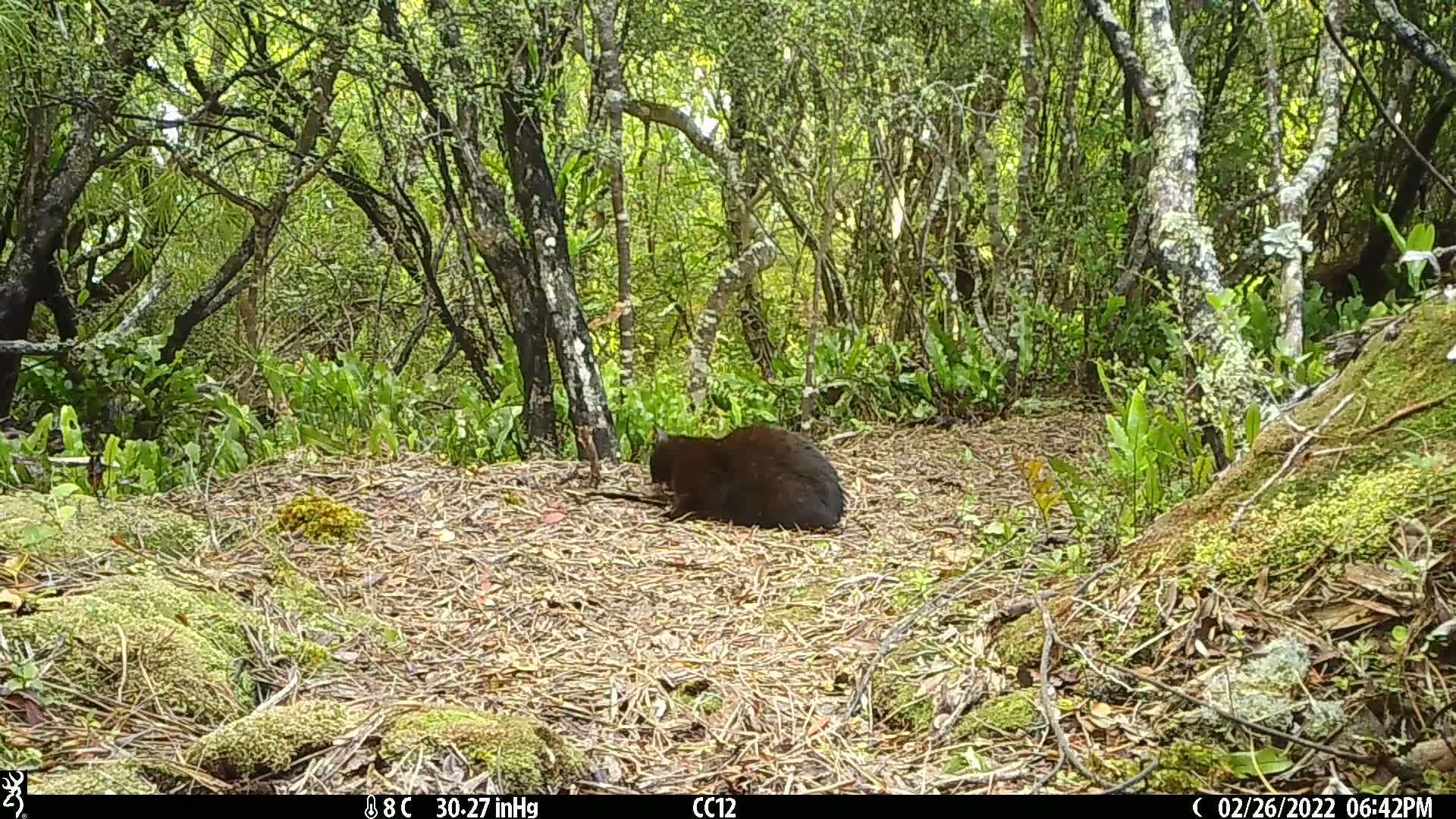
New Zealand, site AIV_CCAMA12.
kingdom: Animalia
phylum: Chordata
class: Mammalia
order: Carnivora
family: Felidae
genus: Felis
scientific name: Felis catus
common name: domestic cat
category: cat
Cat (domestic cat) (Felis catus).